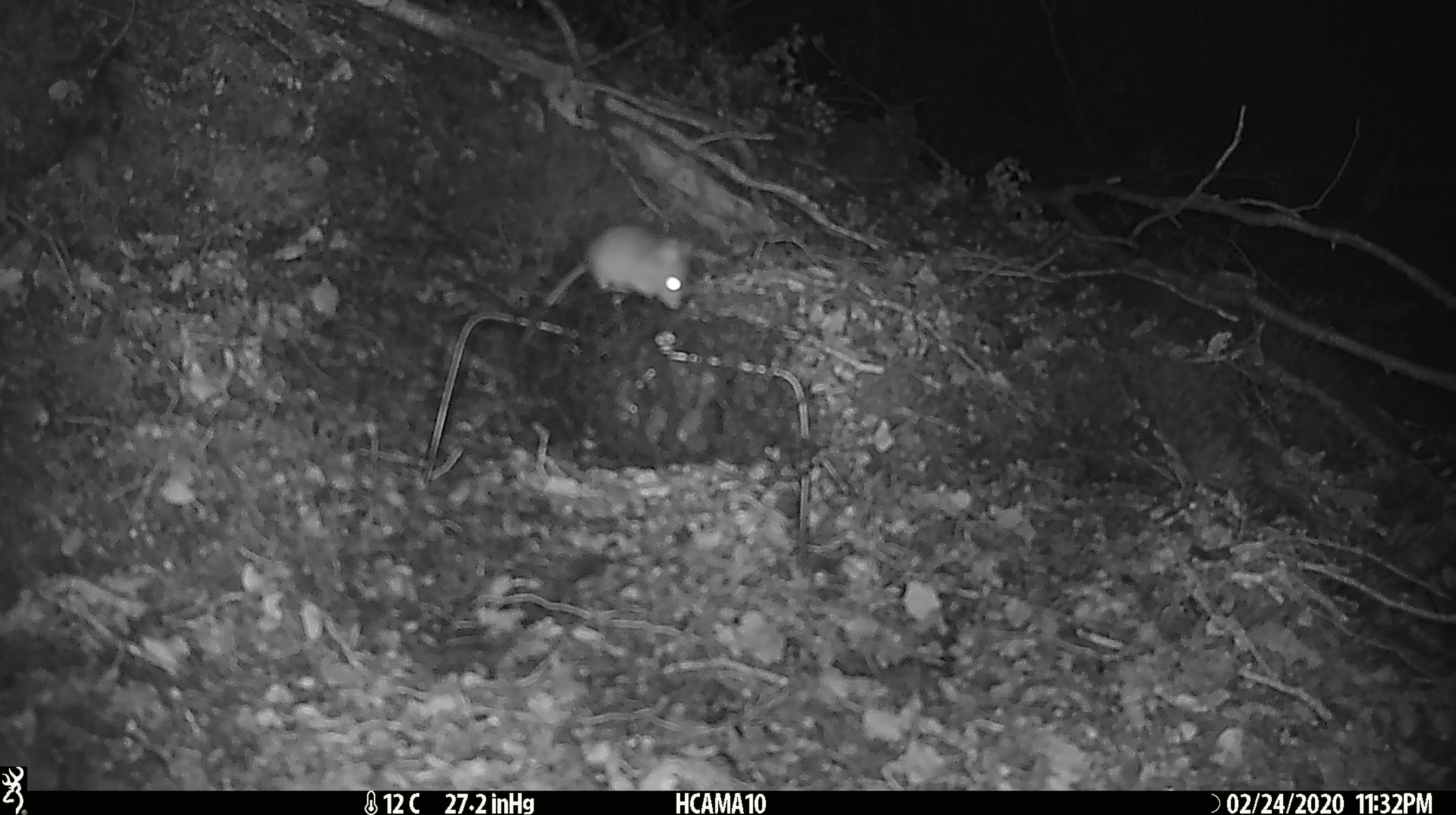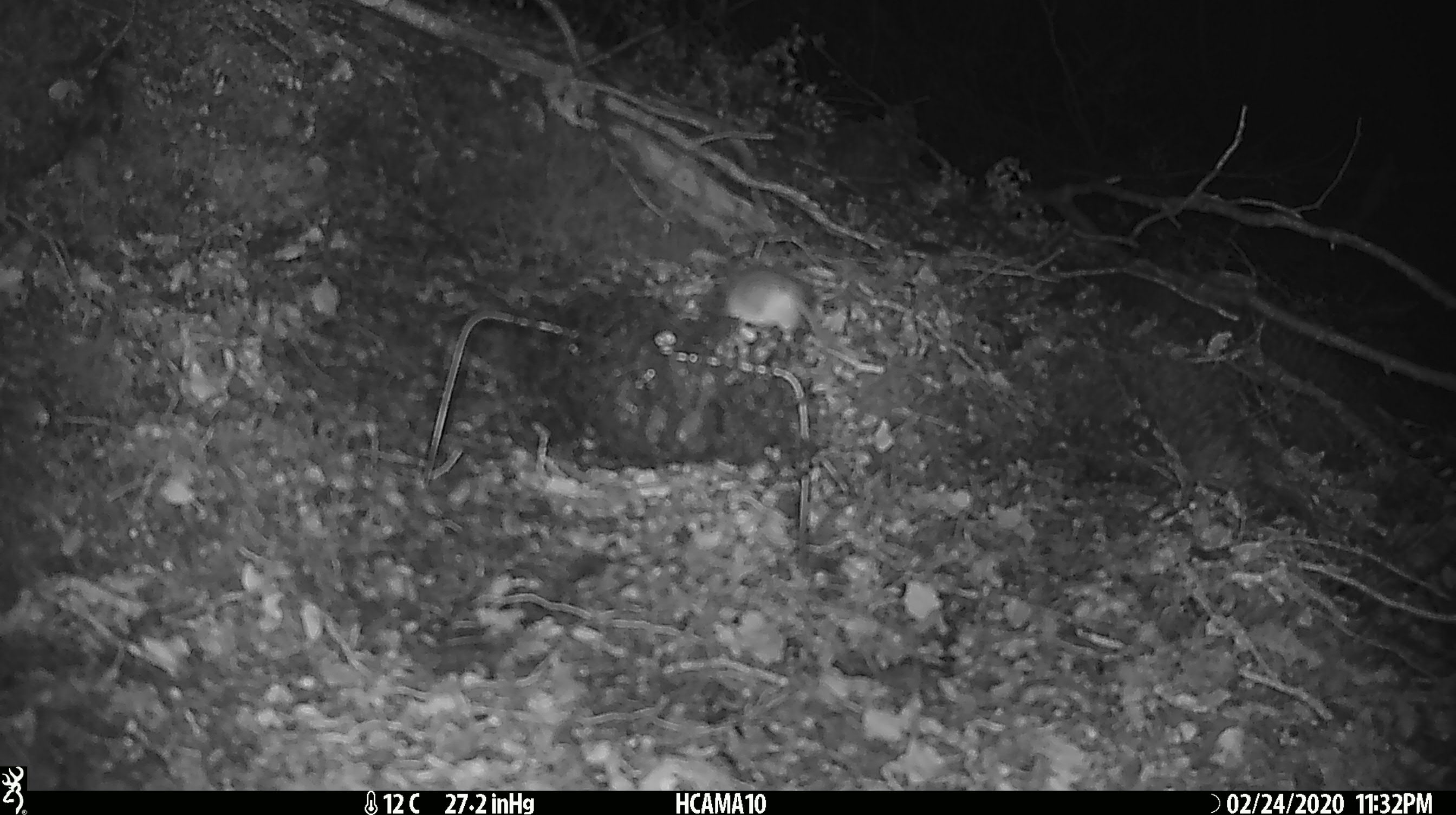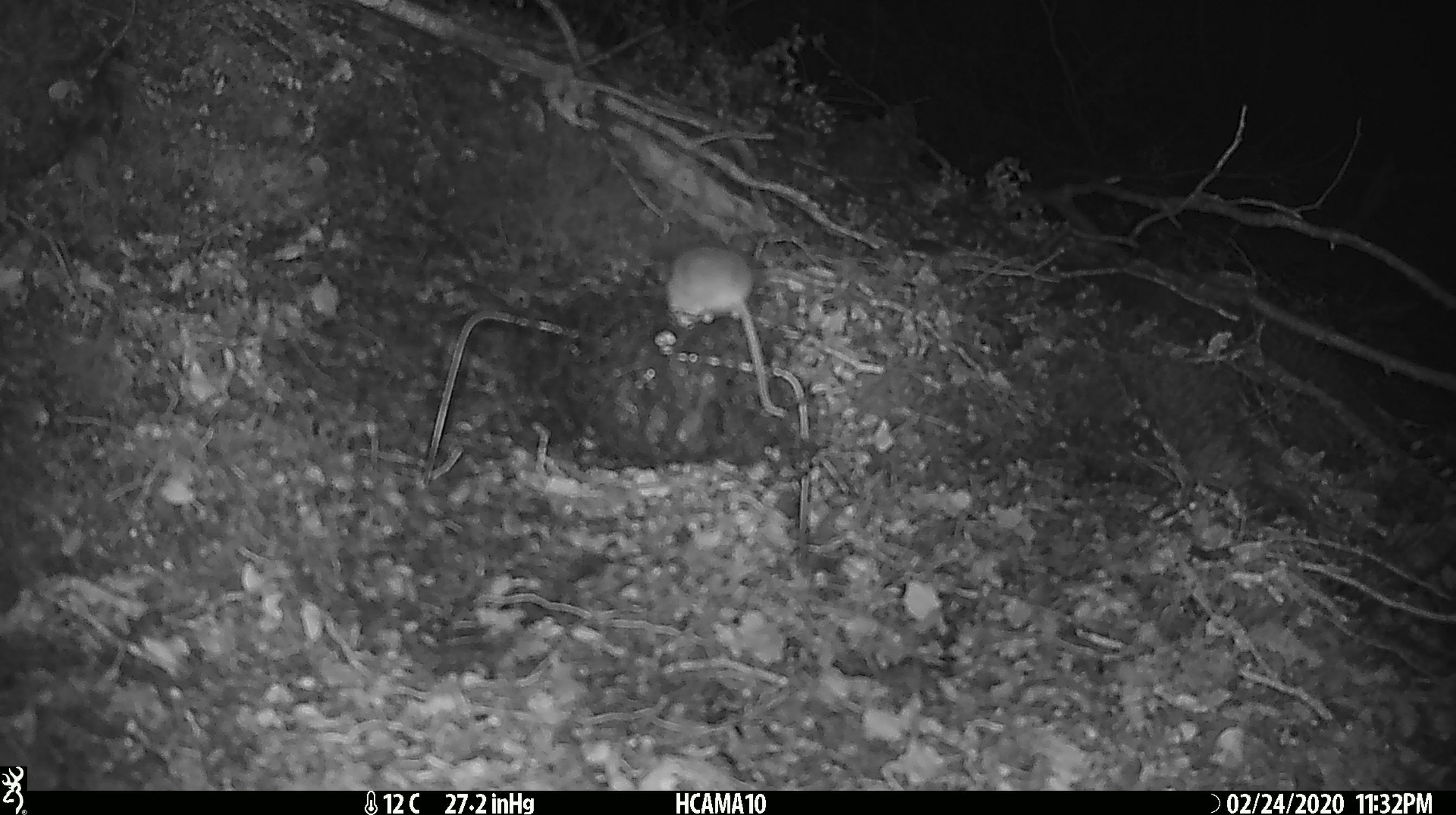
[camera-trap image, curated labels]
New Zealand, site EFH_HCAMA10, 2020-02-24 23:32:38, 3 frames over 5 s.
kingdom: Animalia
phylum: Chordata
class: Mammalia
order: Rodentia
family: Muridae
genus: Mus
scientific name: Mus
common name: mouse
Mouse (Mus).